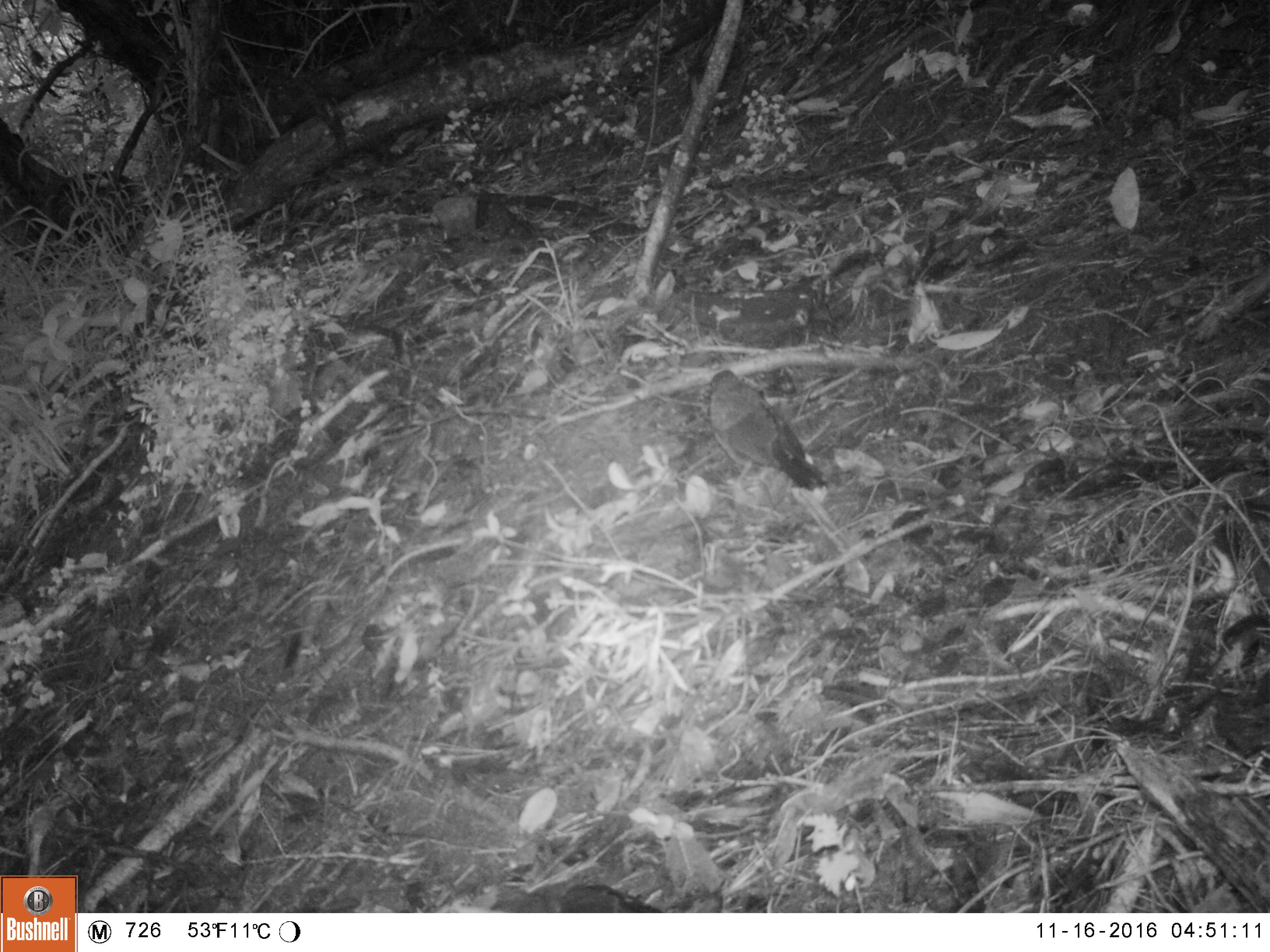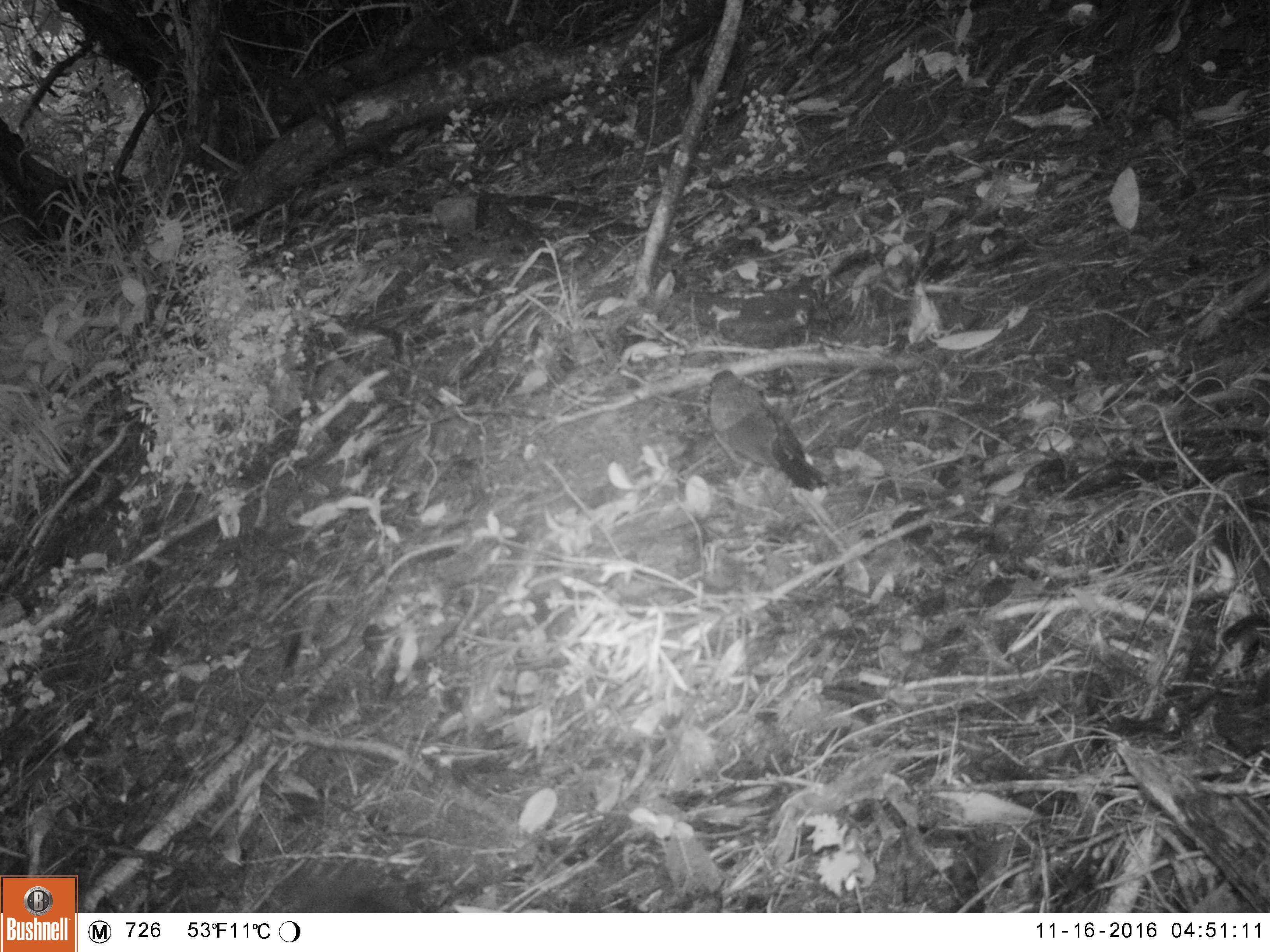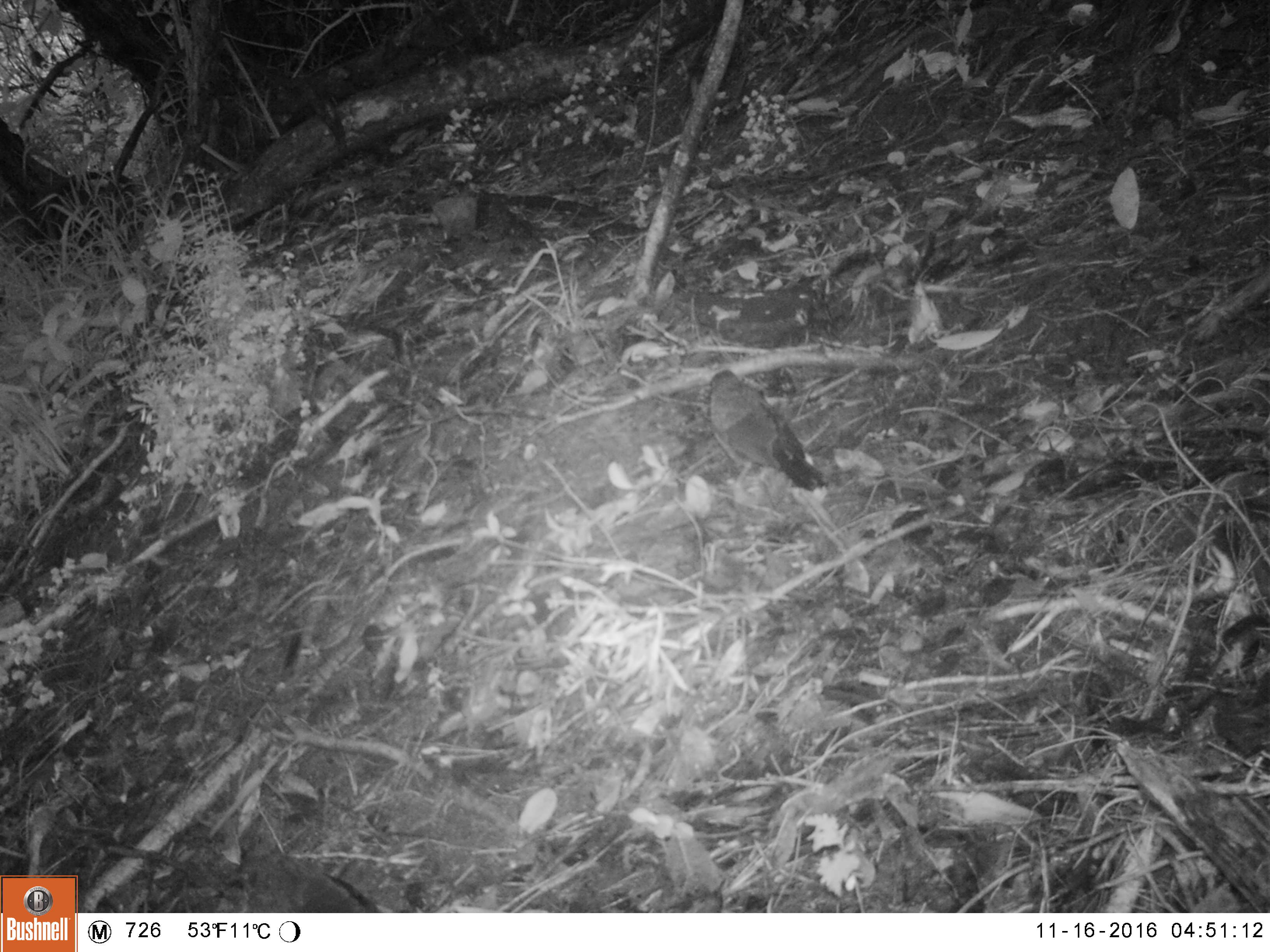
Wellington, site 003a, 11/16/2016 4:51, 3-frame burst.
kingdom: Animalia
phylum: Chordata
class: Aves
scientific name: Aves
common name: bird